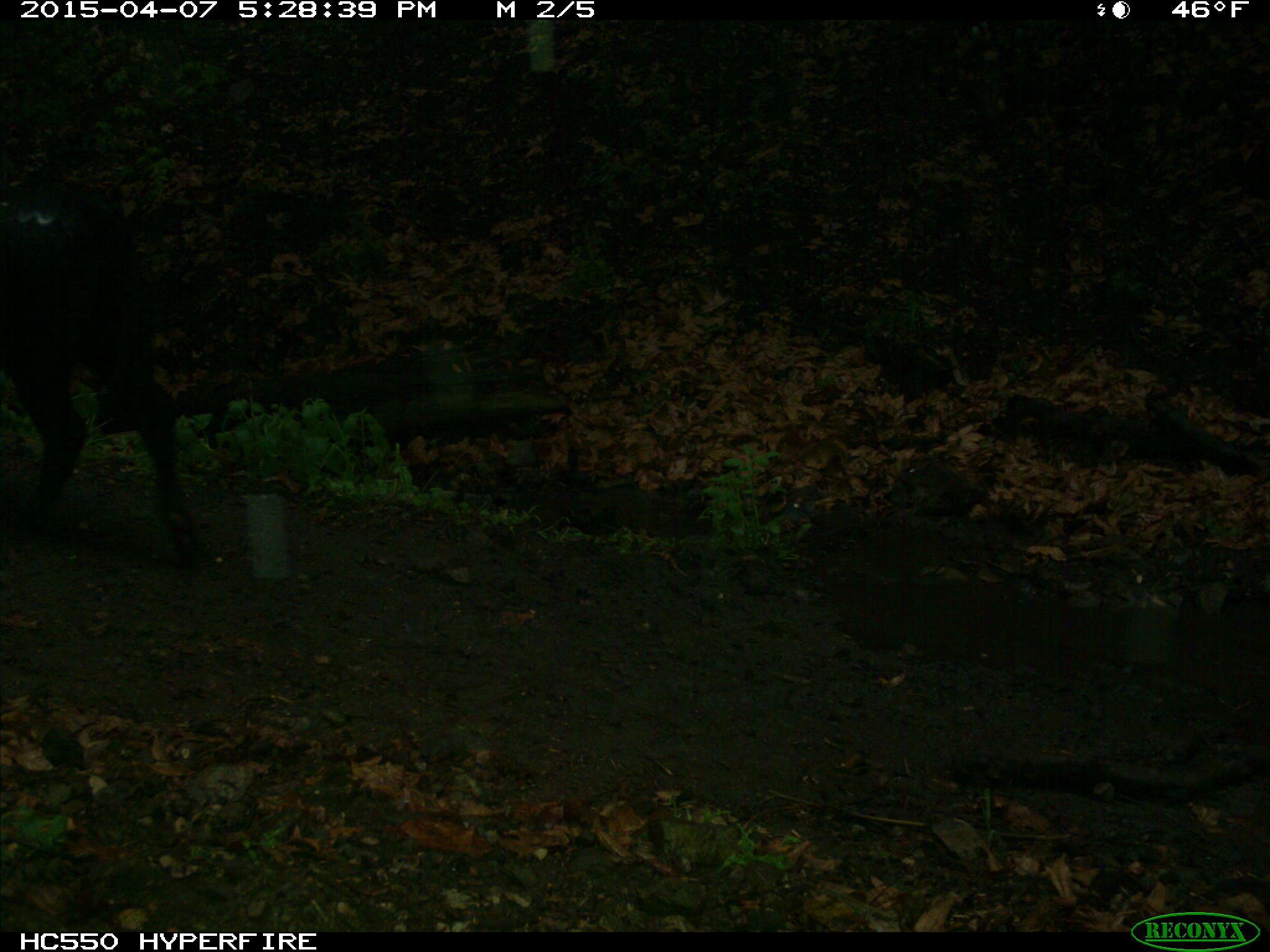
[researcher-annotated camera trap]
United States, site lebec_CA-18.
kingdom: Animalia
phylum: Chordata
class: Mammalia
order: Artiodactyla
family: Bovidae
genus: Bos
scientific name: Bos taurus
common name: domestic cow